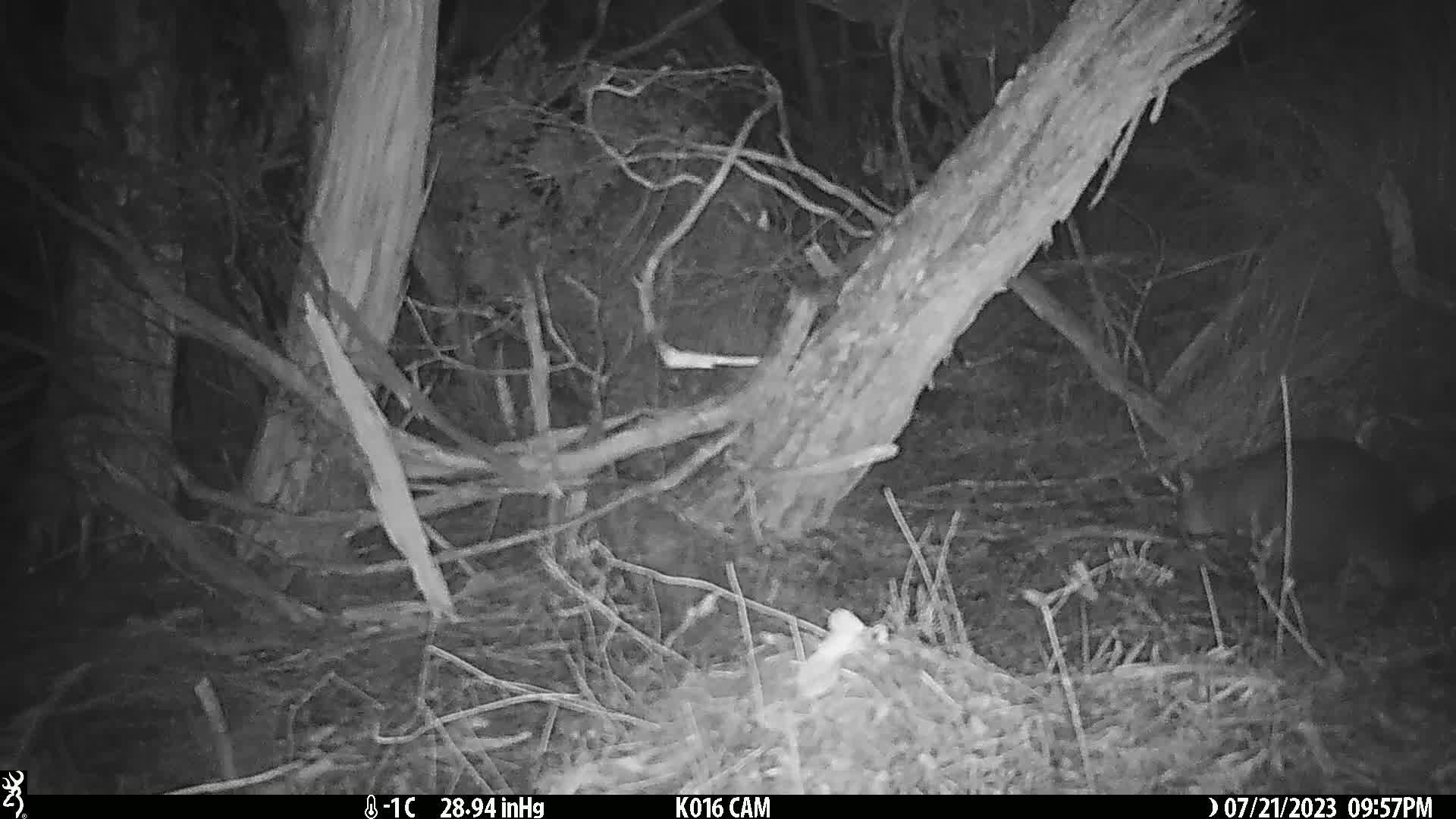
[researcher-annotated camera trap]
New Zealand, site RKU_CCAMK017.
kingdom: Animalia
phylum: Chordata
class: Mammalia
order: Diprotodontia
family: Phalangeridae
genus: Trichosurus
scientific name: Trichosurus vulpecula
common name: common brushtail possum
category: possum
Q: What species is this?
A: Possum (common brushtail possum) (Trichosurus vulpecula).